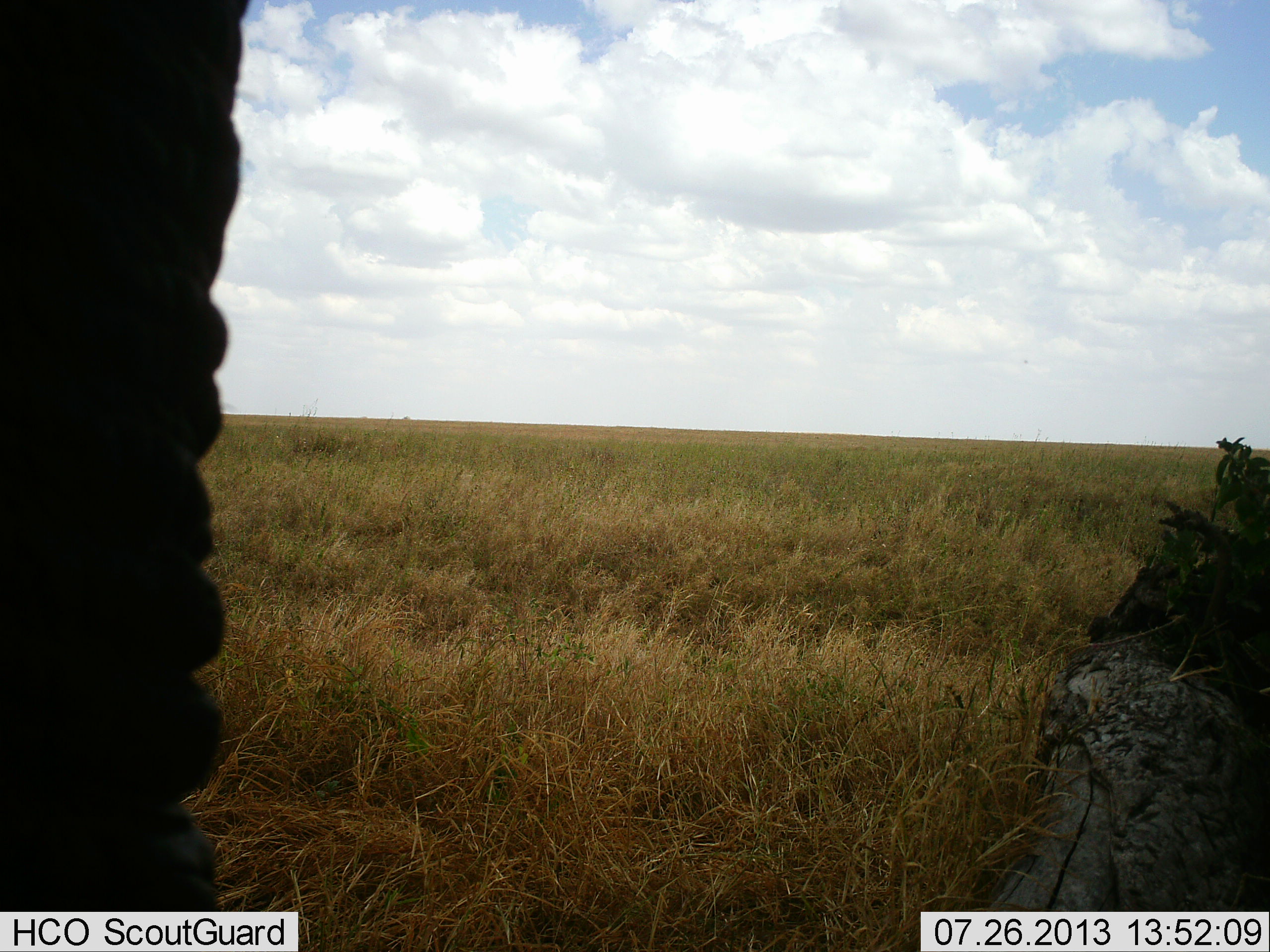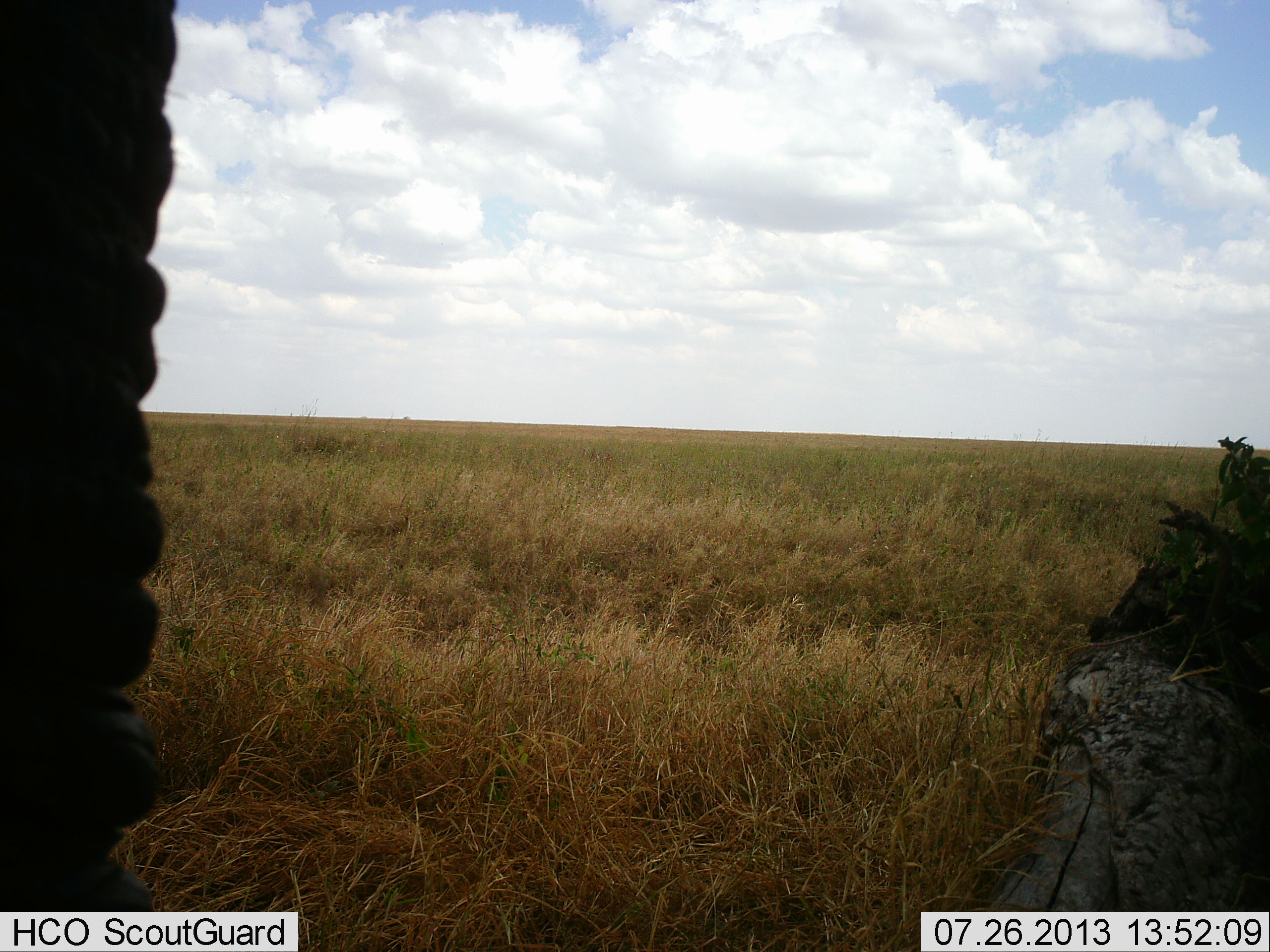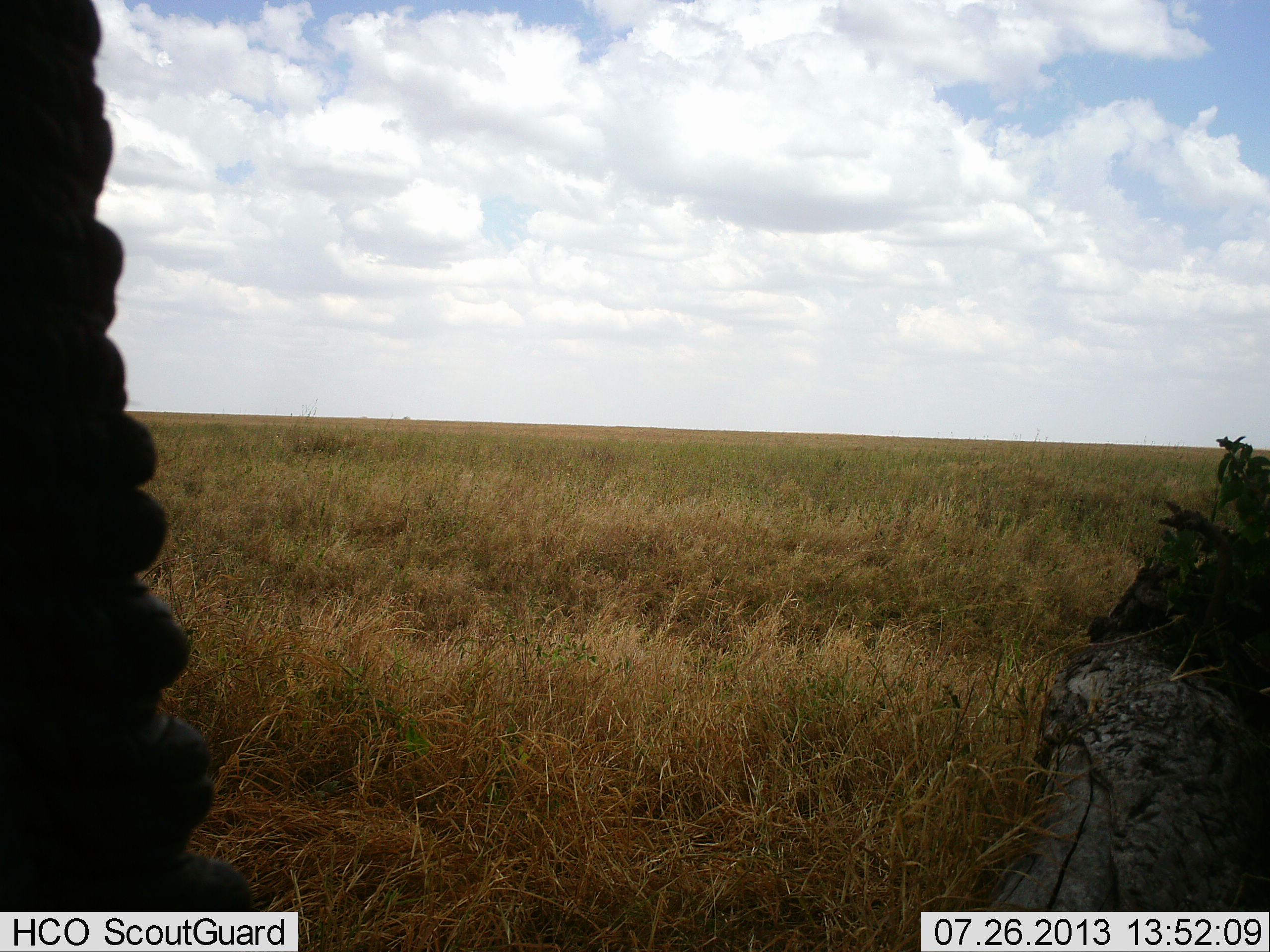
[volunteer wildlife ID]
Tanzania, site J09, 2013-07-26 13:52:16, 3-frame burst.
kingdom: Animalia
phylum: Chordata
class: Mammalia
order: Proboscidea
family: Elephantidae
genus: Loxodonta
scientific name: Loxodonta africana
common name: african bush elephant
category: elephant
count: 1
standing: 94%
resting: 0%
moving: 12%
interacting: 0%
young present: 0%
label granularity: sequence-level